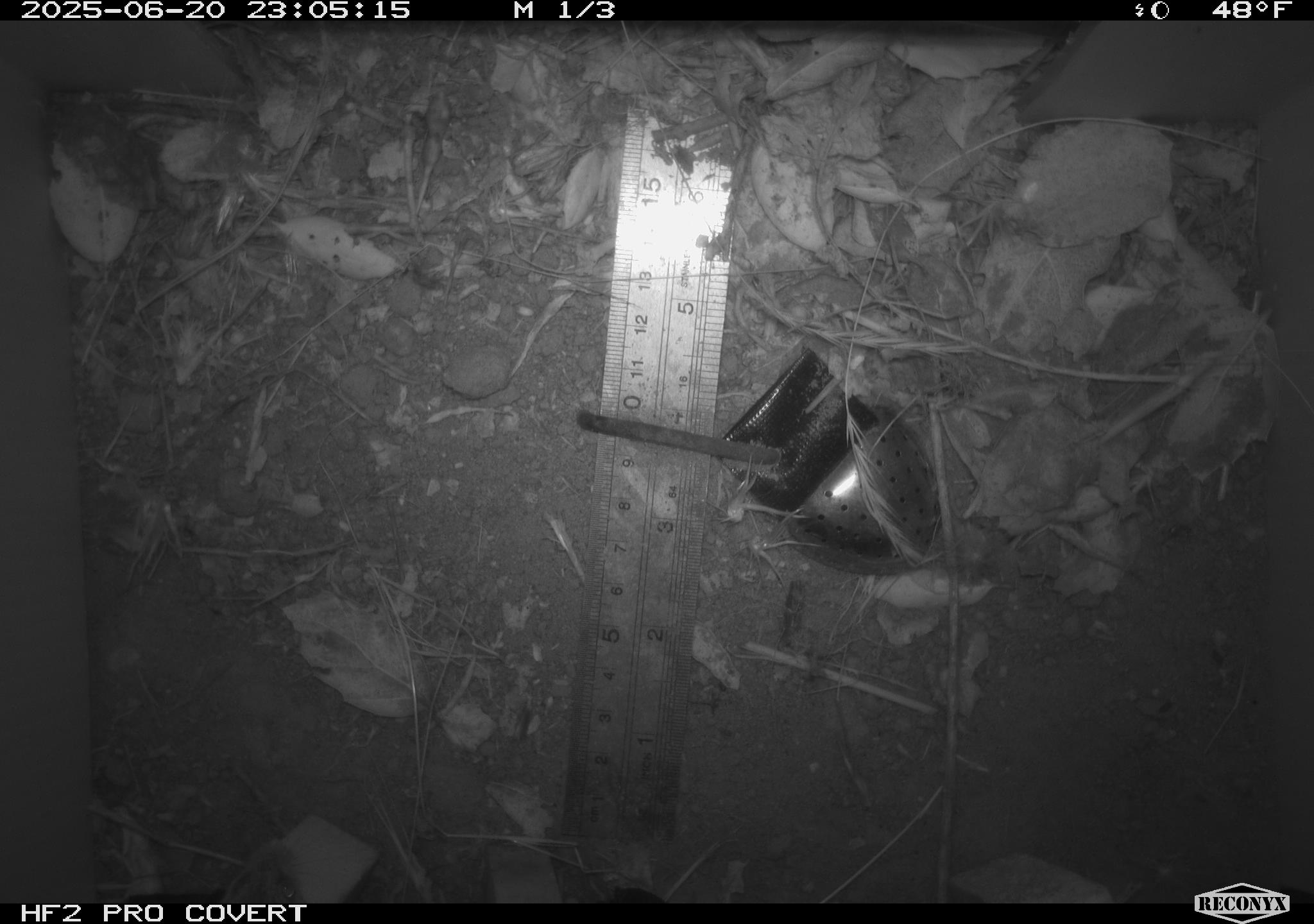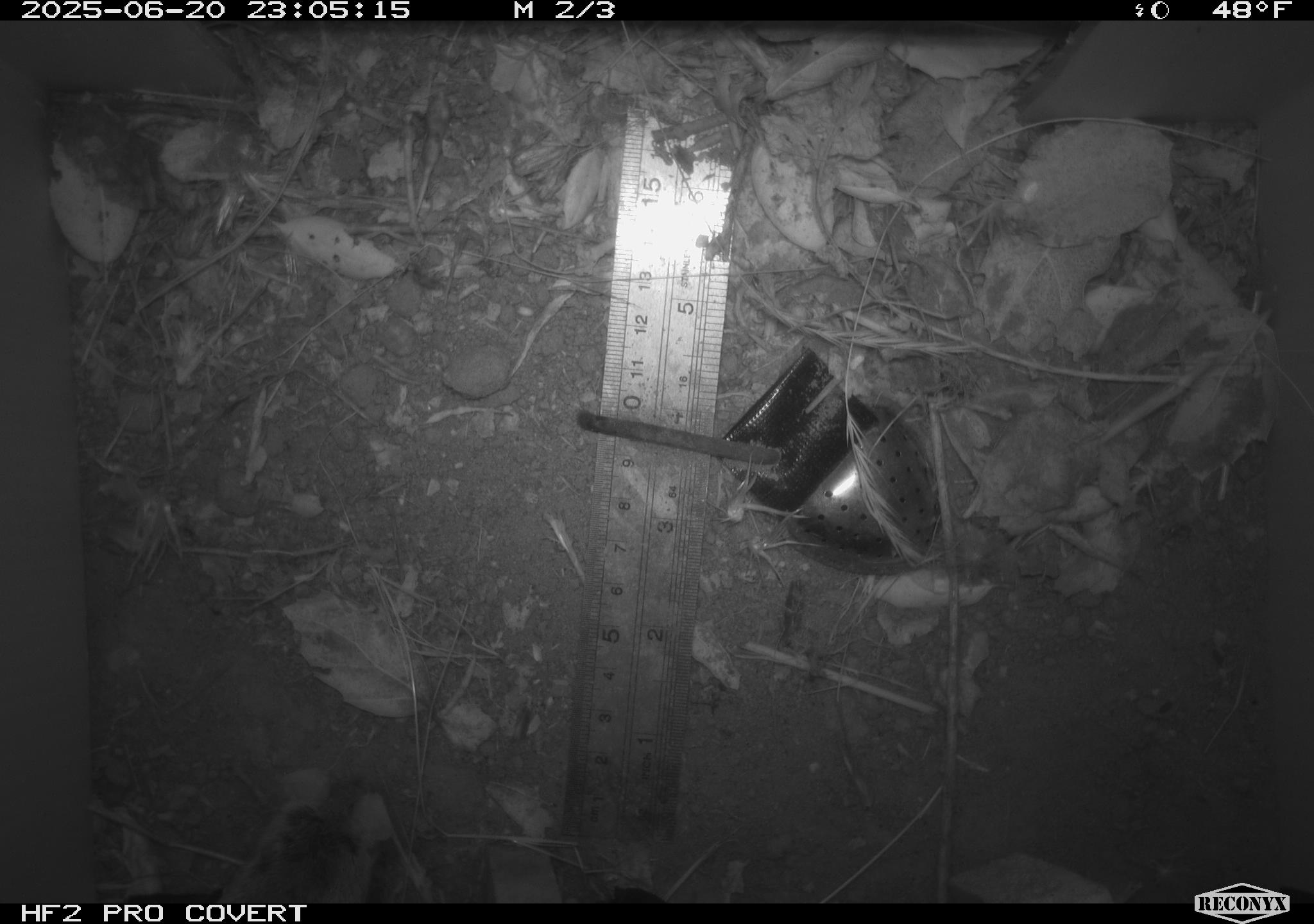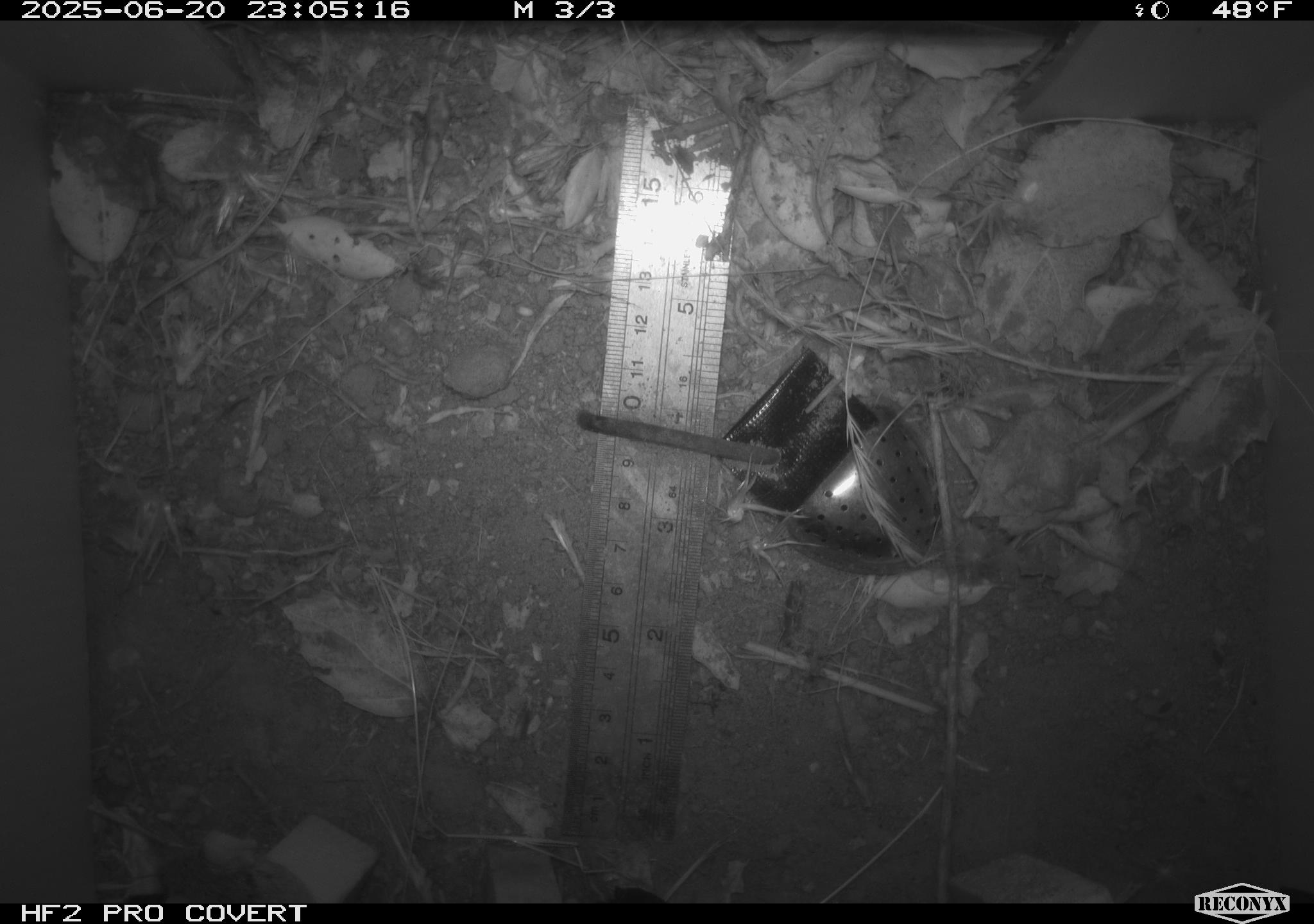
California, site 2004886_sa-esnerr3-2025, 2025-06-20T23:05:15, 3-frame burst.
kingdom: Animalia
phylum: Chordata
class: Mammalia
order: Rodentia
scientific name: Rodentia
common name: rodent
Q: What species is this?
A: Rodent (Rodentia).